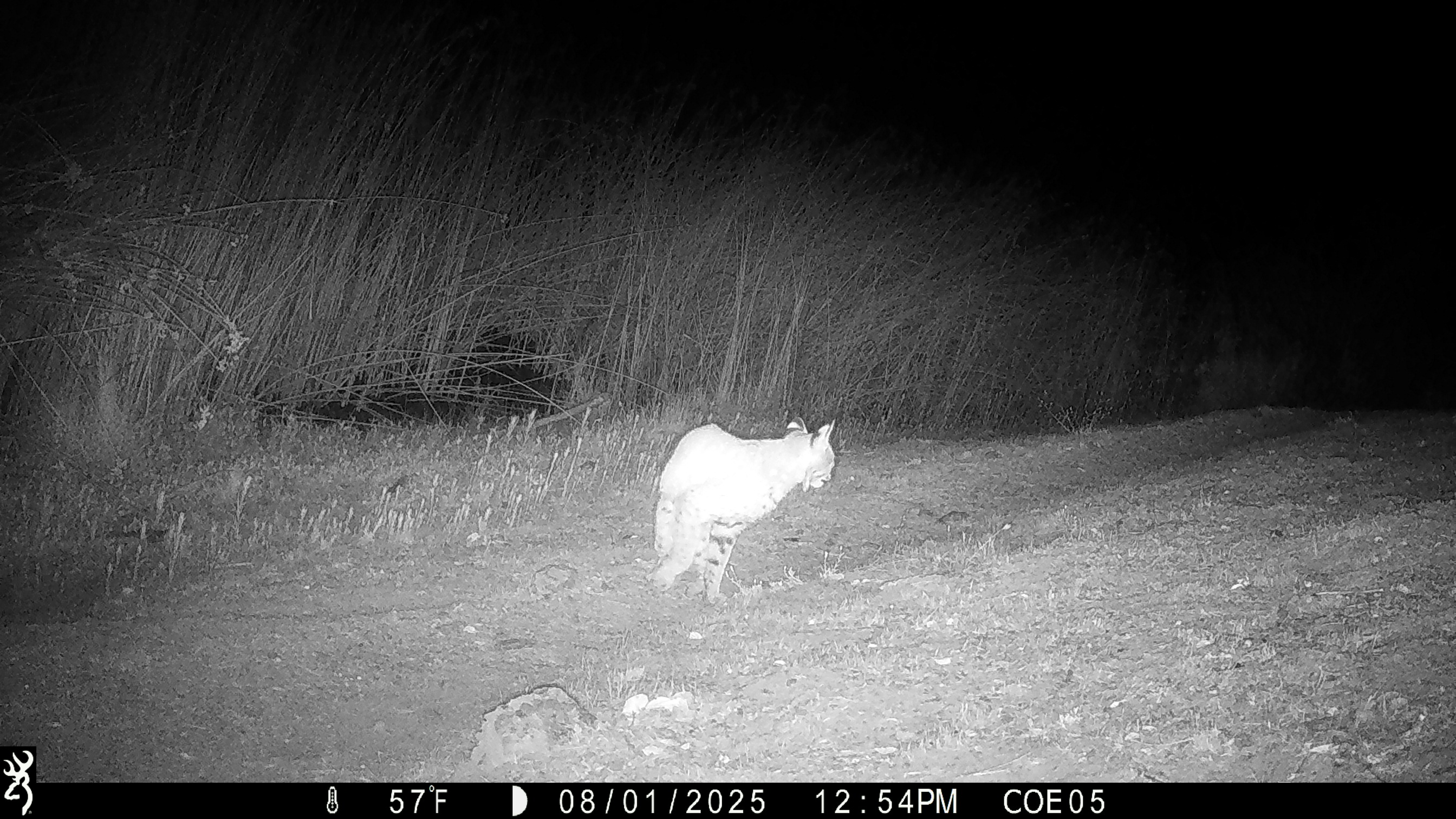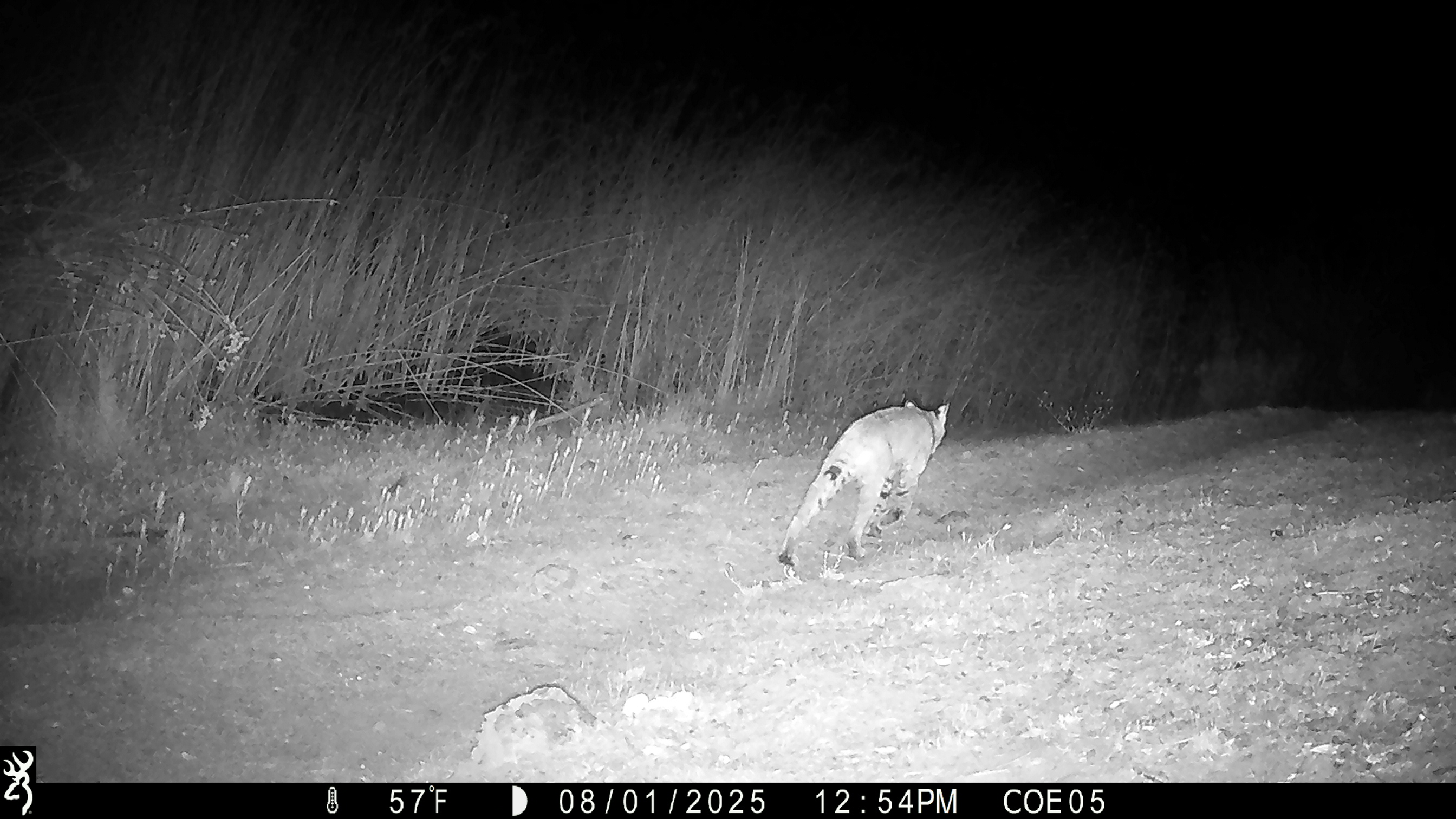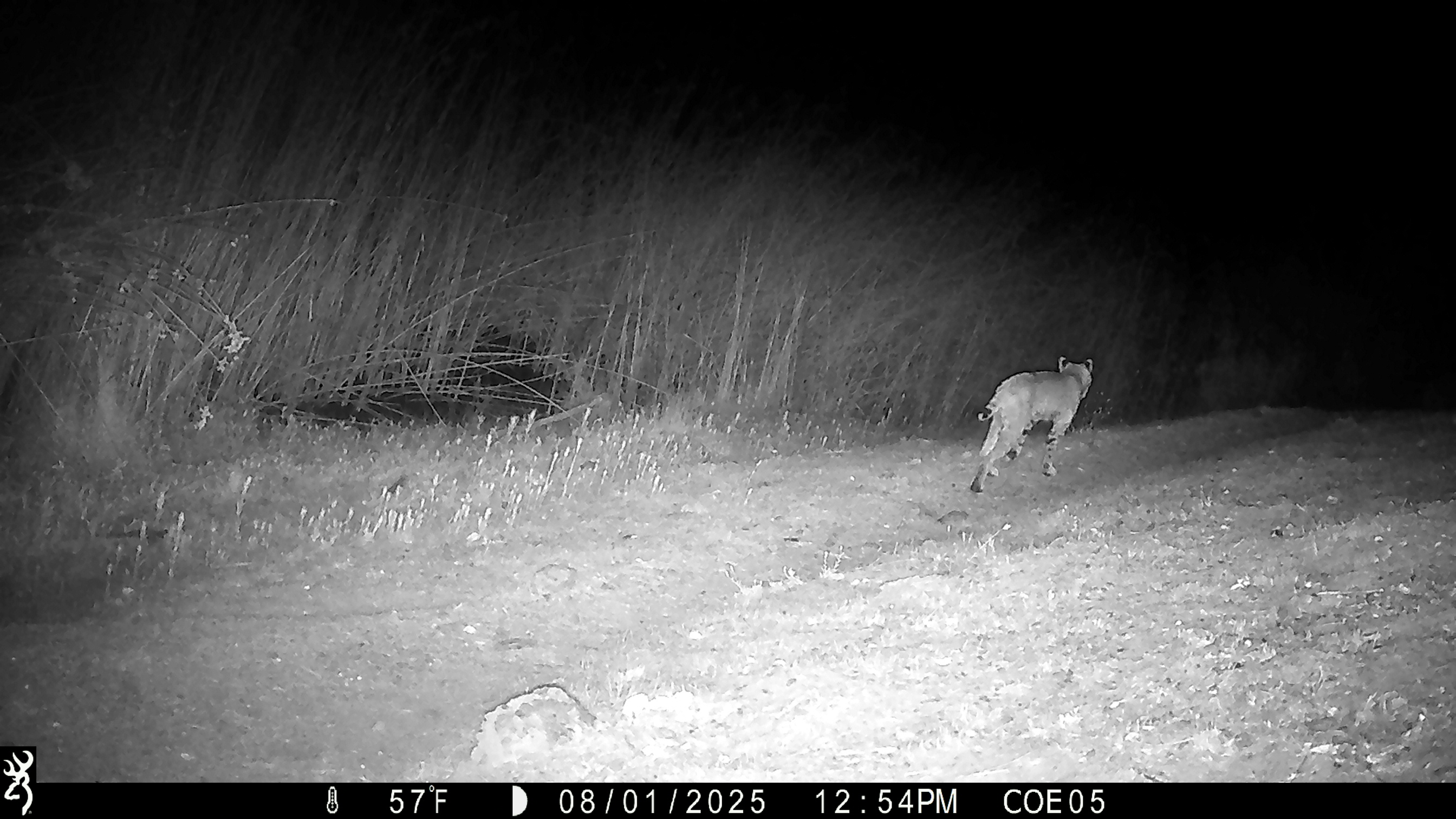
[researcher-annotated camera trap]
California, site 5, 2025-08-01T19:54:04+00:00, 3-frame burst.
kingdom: Animalia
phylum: Chordata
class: Mammalia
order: Carnivora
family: Felidae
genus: Lynx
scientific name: Lynx rufus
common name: bobcat